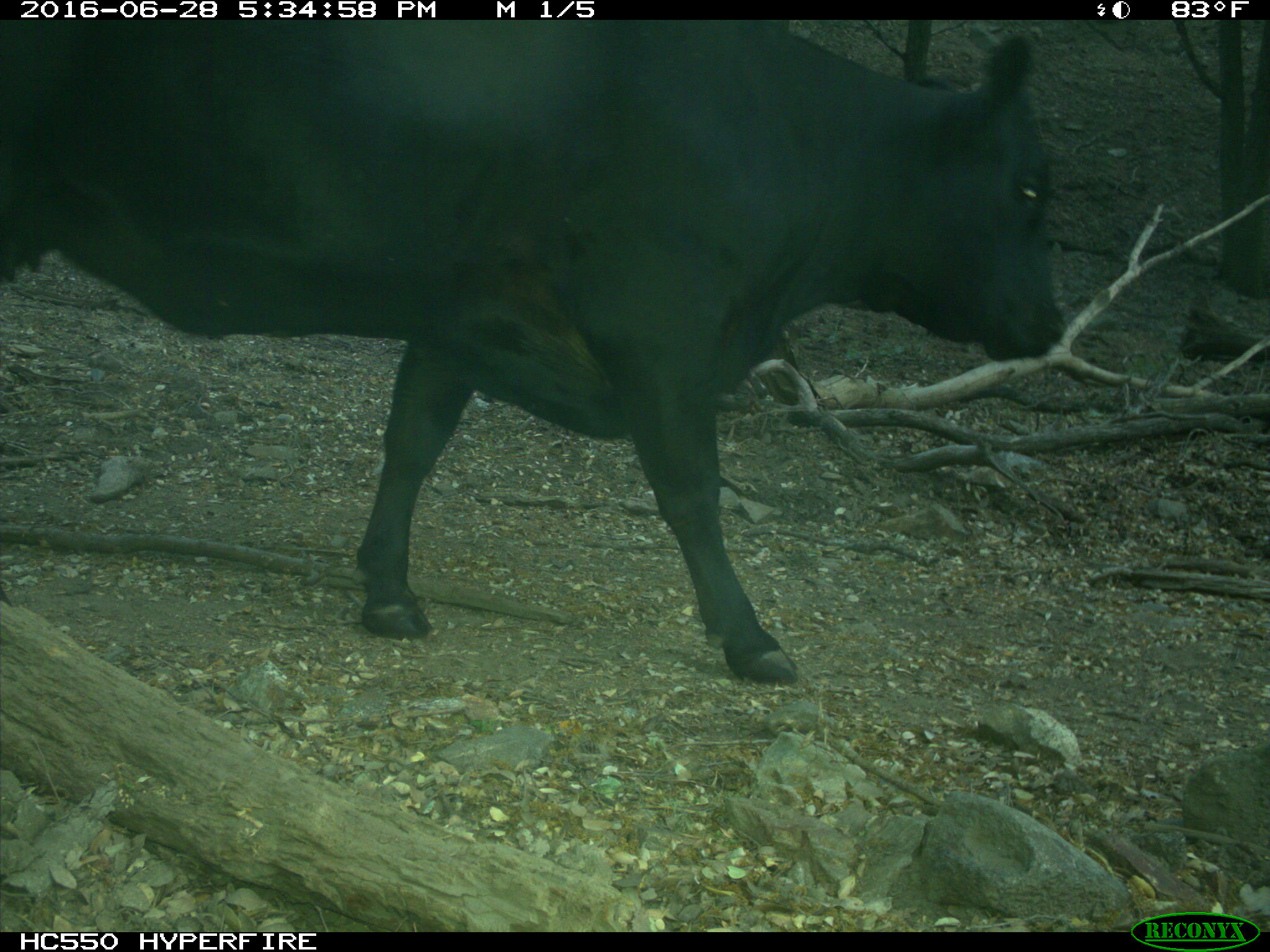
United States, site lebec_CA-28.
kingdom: Animalia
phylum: Chordata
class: Mammalia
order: Artiodactyla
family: Bovidae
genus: Bos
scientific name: Bos taurus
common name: domestic cow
Bos taurus (domestic cow).